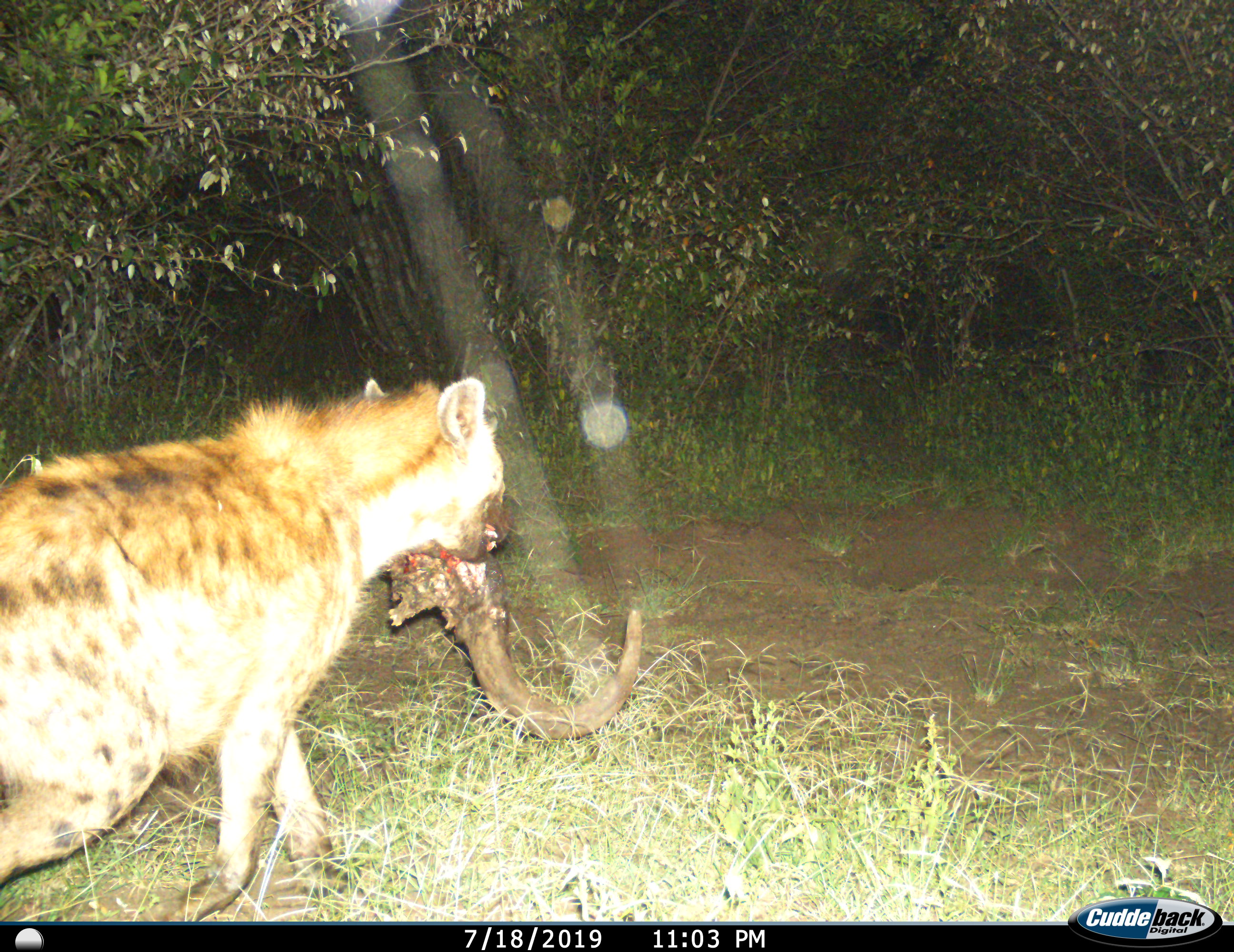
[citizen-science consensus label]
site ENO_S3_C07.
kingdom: Animalia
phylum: Chordata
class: Mammalia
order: Carnivora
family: Hyaenidae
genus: Crocuta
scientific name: Crocuta crocuta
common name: spotted hyena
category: hyenaspotted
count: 1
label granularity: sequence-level